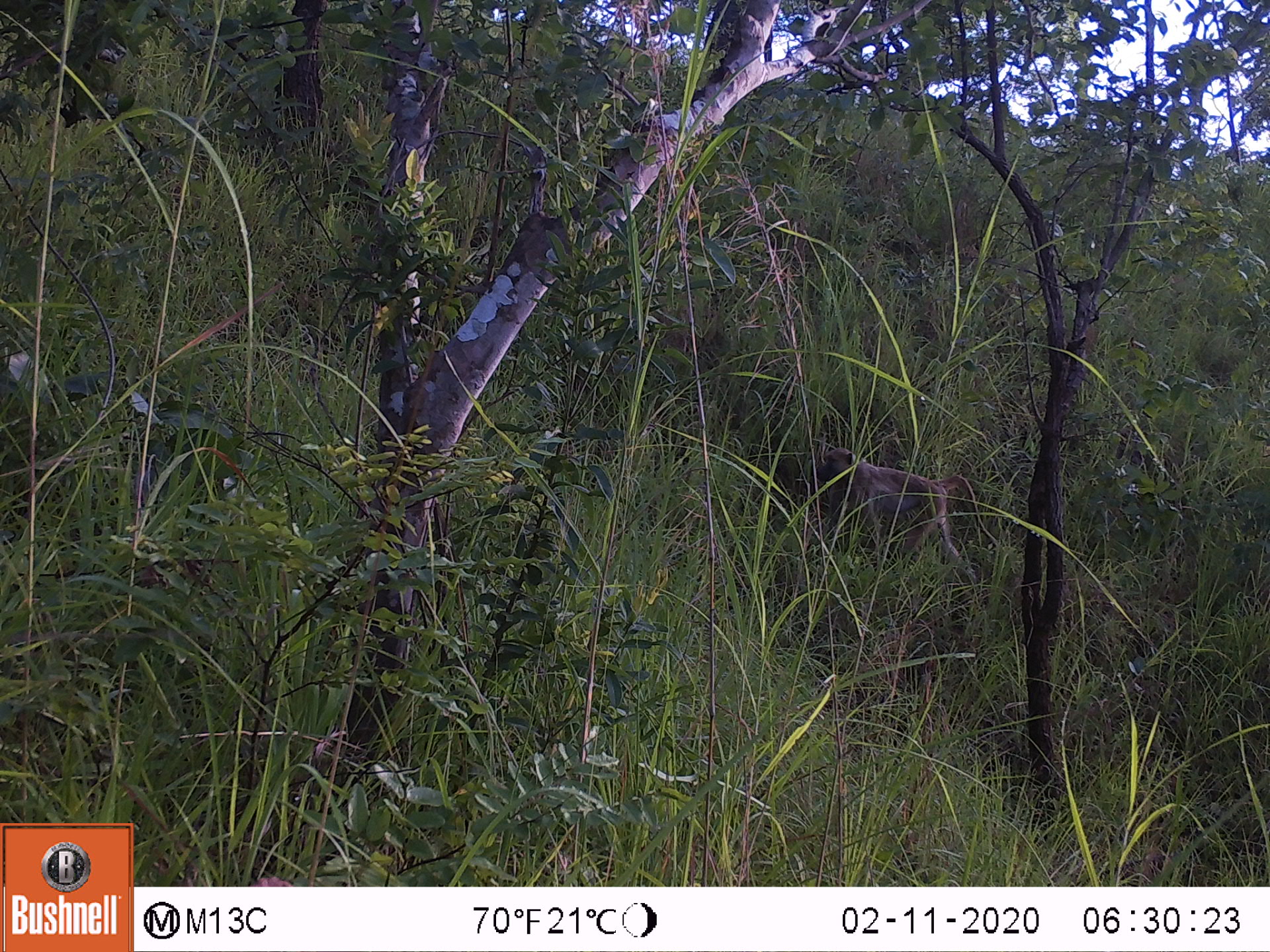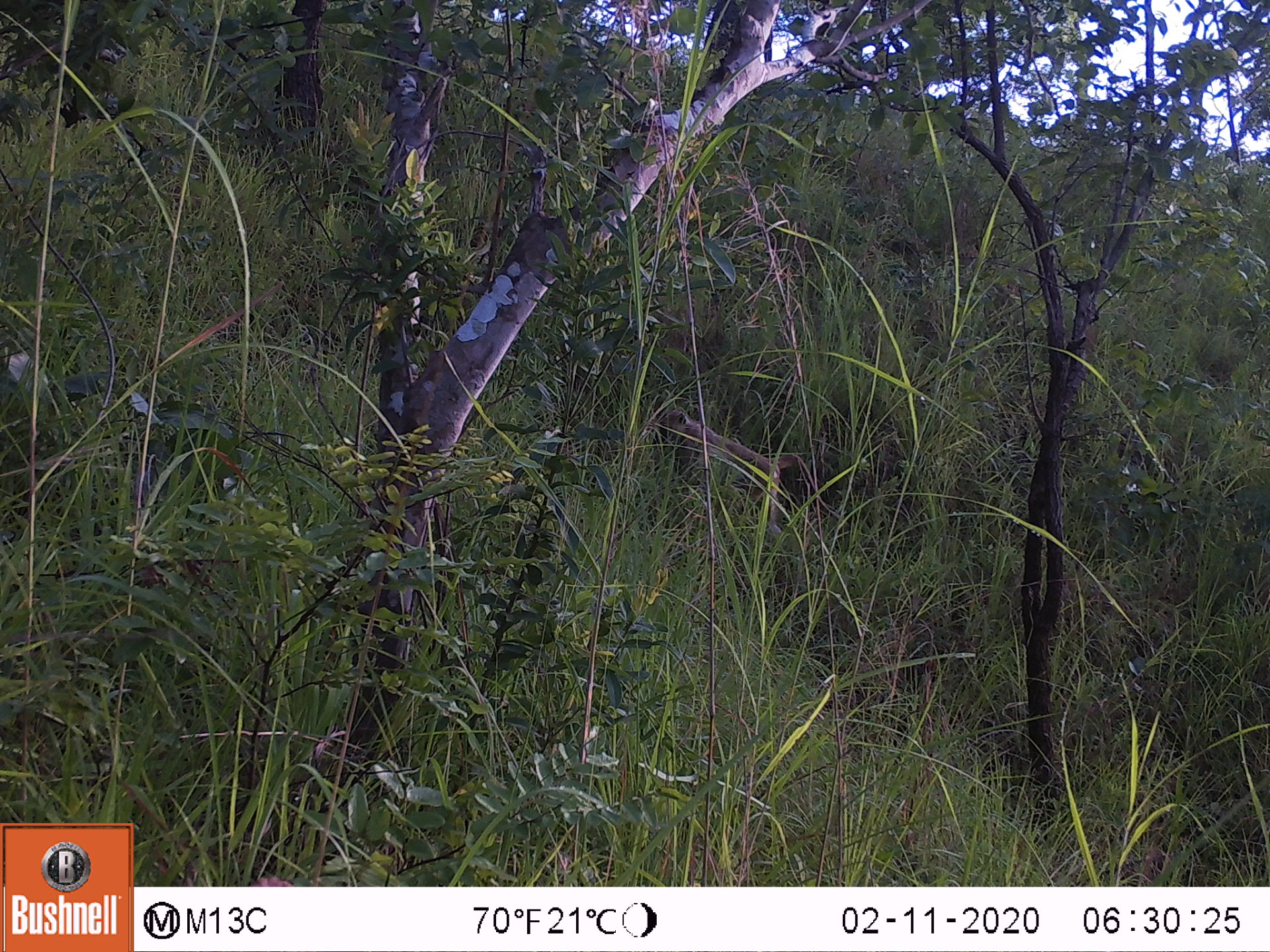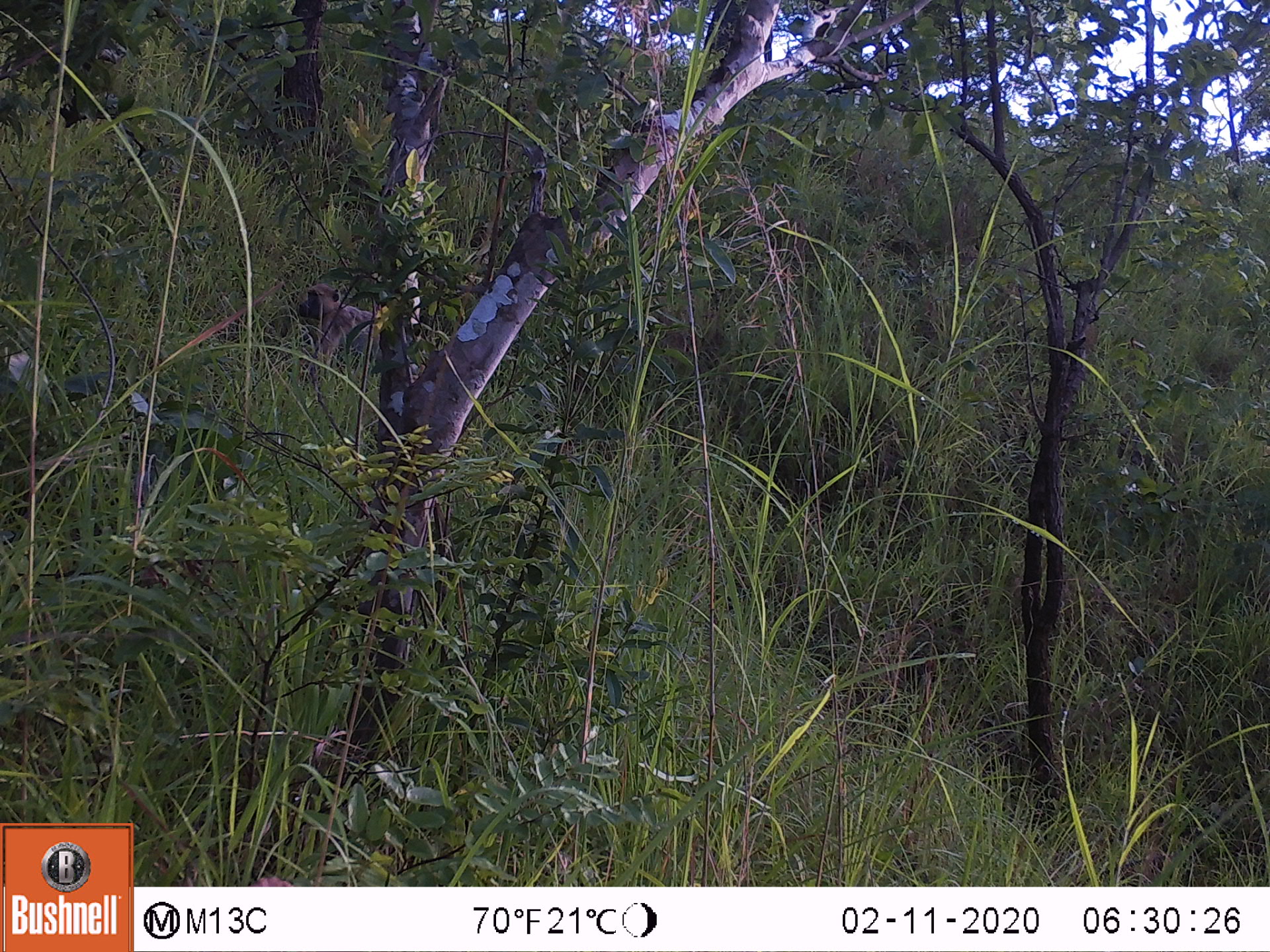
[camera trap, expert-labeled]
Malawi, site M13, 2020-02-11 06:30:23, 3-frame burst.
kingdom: Animalia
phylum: Chordata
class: Mammalia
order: Primates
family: Cercopithecidae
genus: Papio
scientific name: Papio cynocephalus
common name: yellow baboon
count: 1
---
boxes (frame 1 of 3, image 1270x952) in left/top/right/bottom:
yellow baboon: 820/442/1001/562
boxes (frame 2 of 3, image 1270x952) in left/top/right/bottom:
yellow baboon: 652/407/845/540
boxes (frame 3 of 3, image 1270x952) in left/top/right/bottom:
yellow baboon: 295/283/383/380